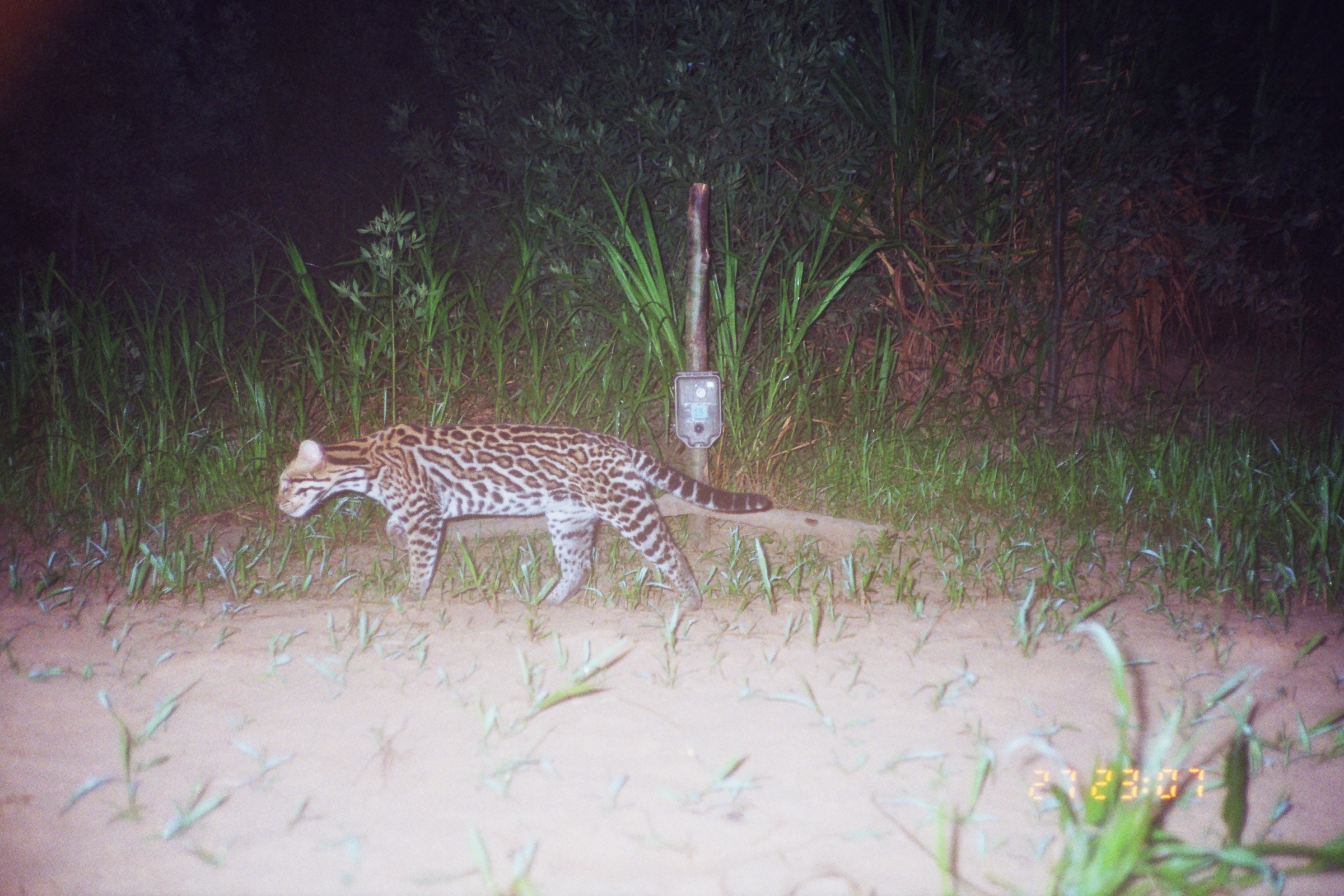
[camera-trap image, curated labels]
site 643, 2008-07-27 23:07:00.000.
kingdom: Animalia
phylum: Chordata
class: Mammalia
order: Carnivora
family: Felidae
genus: Leopardus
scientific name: Leopardus pardalis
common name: ocelot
Leopardus pardalis (ocelot).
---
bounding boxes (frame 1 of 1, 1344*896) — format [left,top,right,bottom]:
leopardus pardalis: [271,419,772,611]